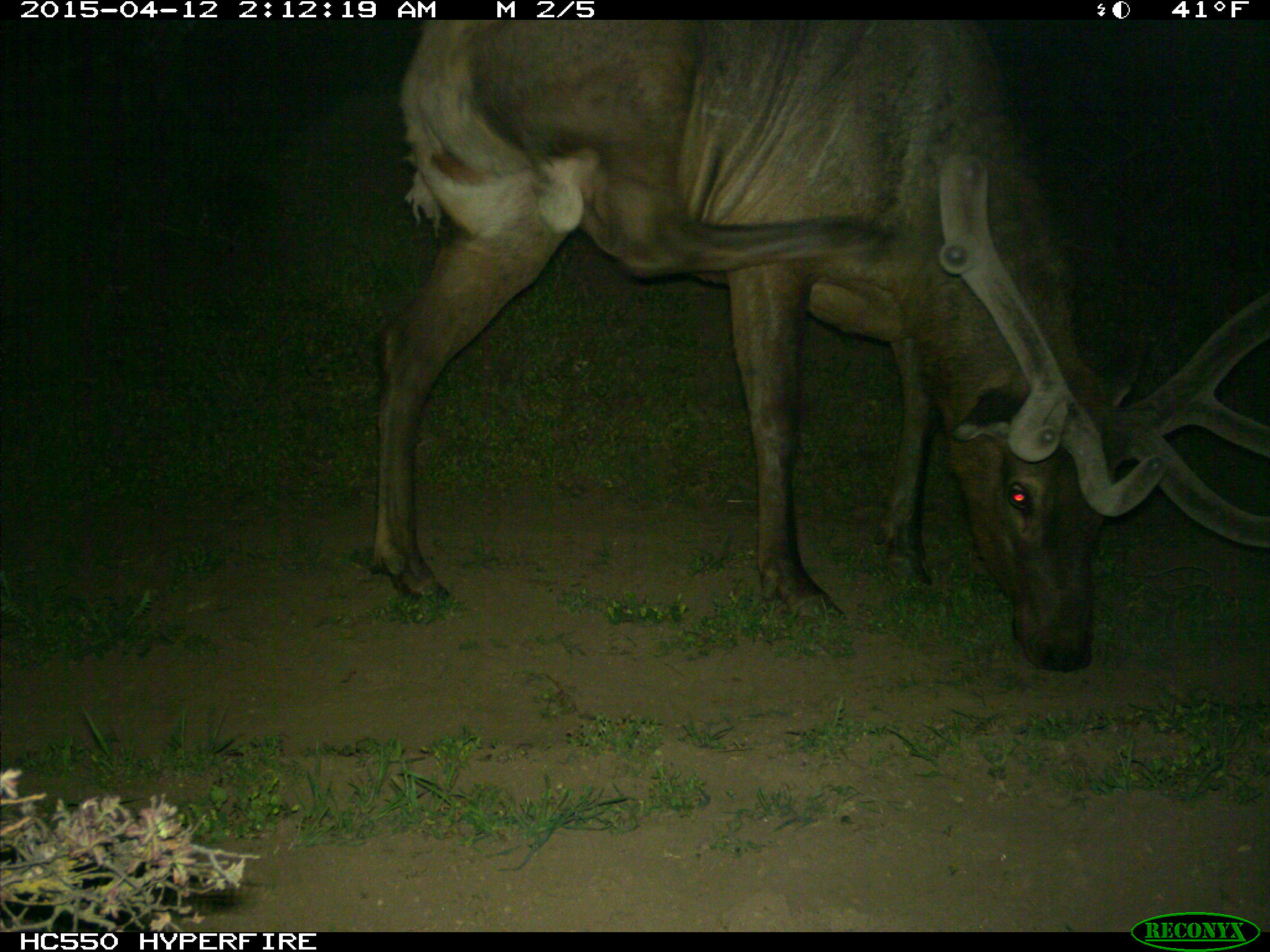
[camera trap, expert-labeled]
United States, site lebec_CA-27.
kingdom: Animalia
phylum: Chordata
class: Mammalia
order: Artiodactyla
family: Cervidae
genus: Cervus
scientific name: Cervus canadensis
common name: elk